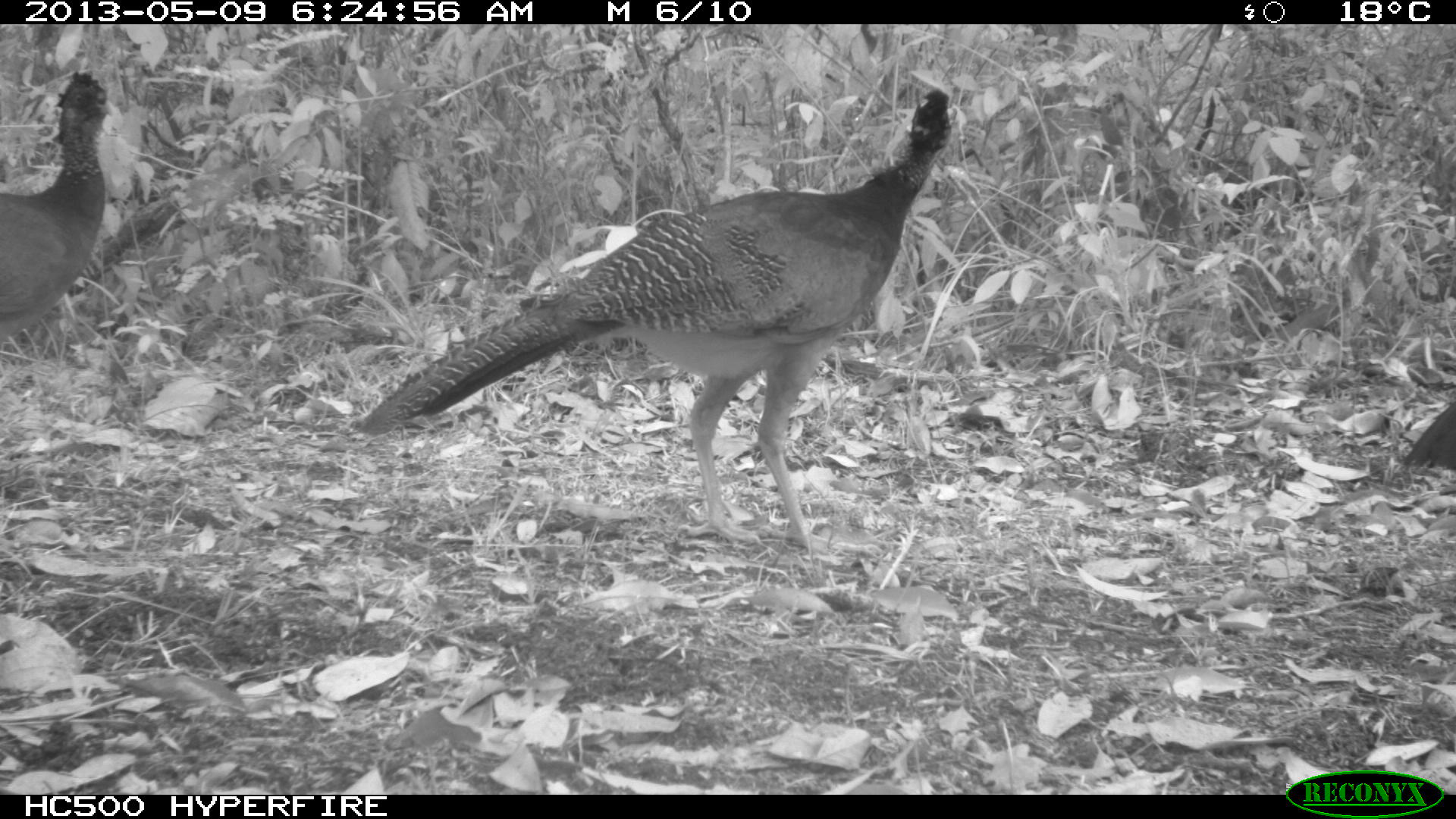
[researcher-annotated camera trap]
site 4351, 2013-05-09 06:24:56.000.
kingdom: Animalia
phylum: Chordata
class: Aves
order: Galliformes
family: Cracidae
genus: Crax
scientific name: Crax rubra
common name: great curassow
Crax rubra (great curassow), count 3.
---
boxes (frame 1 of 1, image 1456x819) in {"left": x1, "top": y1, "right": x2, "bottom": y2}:
crax rubra: {"left": 354, "top": 89, "right": 968, "bottom": 555}; {"left": 0, "top": 69, "right": 124, "bottom": 344}; {"left": 1401, "top": 394, "right": 1456, "bottom": 474}